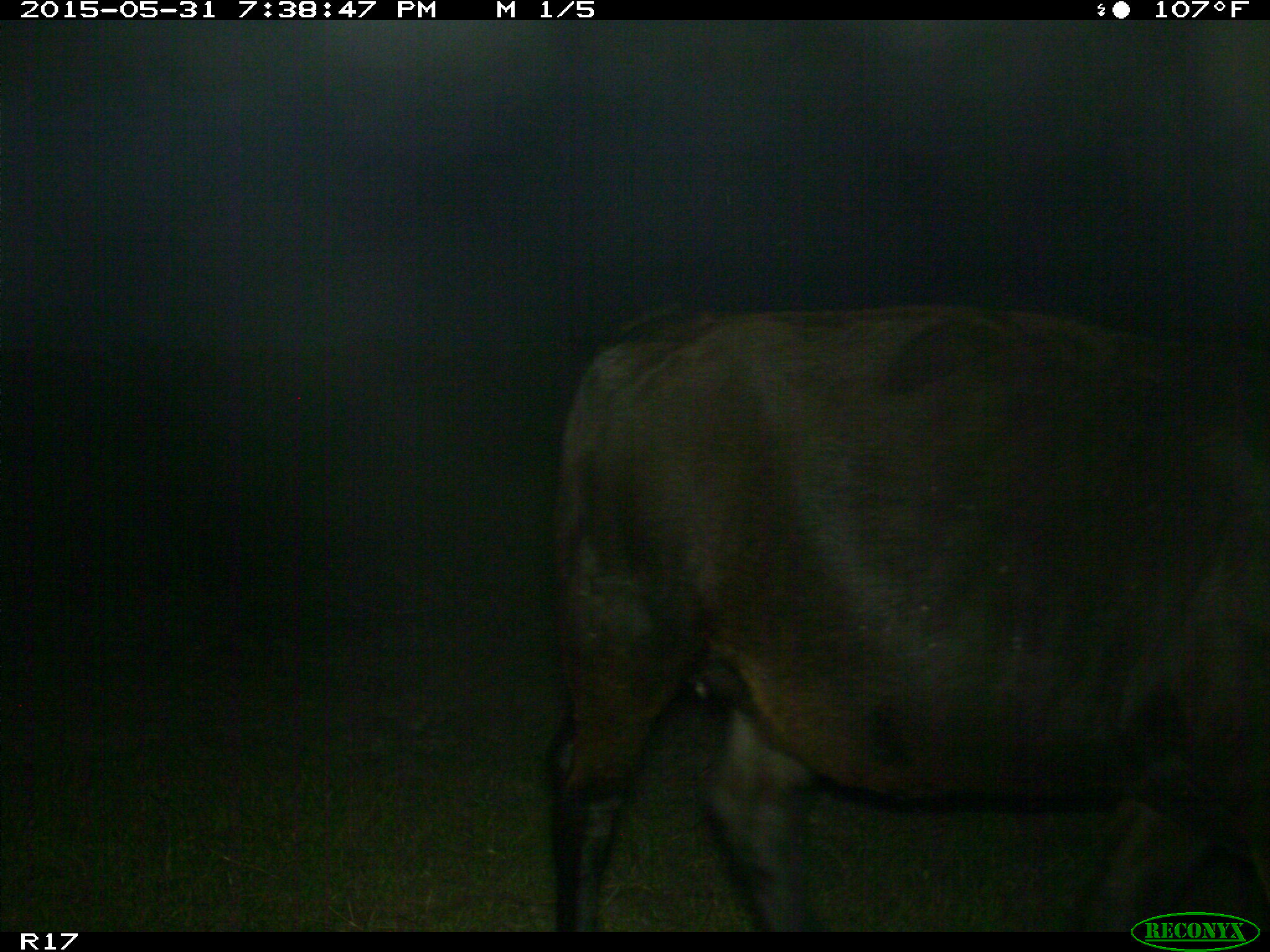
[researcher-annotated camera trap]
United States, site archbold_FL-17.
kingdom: Animalia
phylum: Chordata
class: Mammalia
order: Artiodactyla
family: Bovidae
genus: Bos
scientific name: Bos taurus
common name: domestic cow